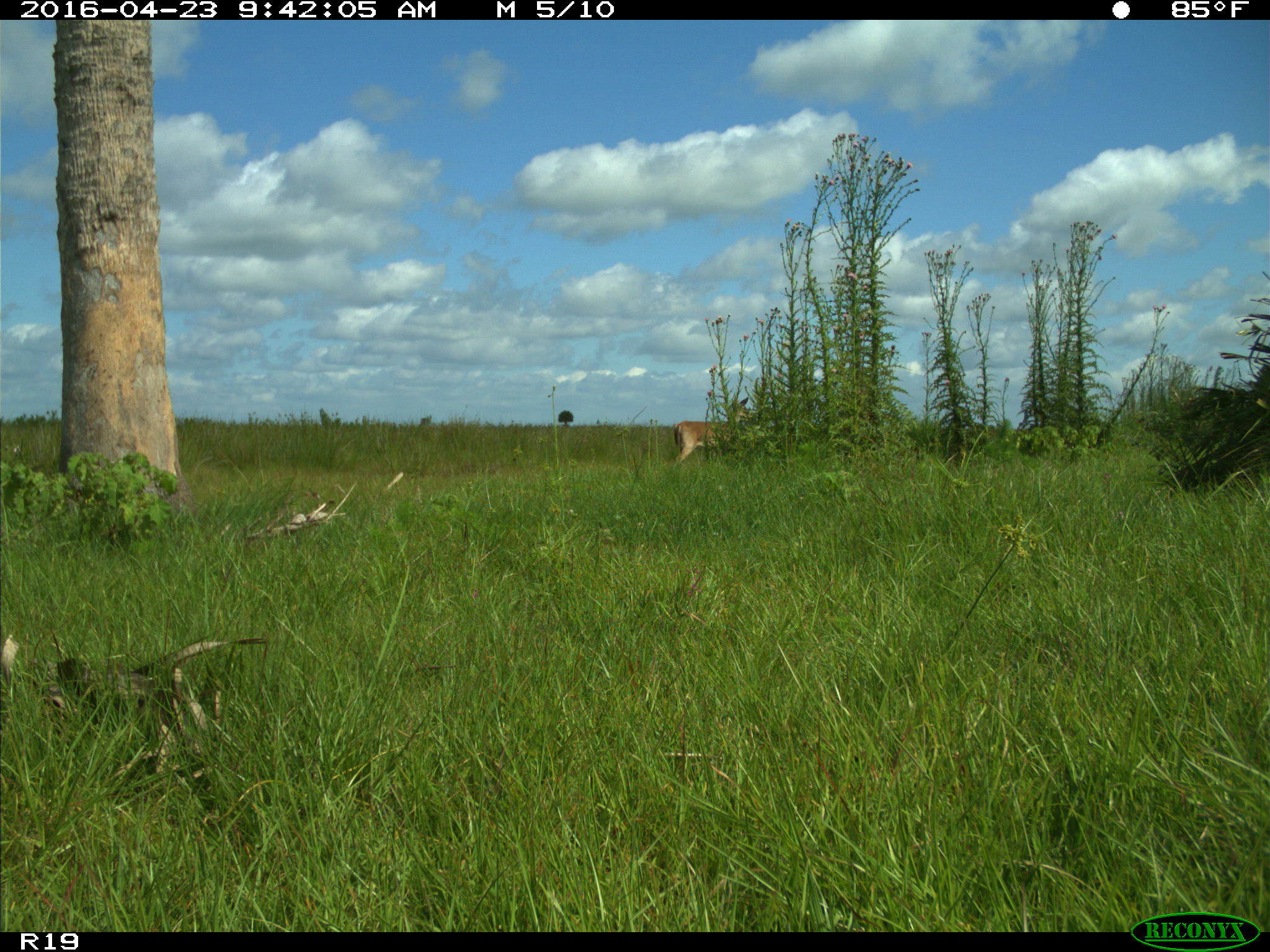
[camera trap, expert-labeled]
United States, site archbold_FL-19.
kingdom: Animalia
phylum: Chordata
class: Mammalia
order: Artiodactyla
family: Cervidae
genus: Odocoileus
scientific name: Odocoileus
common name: deer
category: unidentified deer